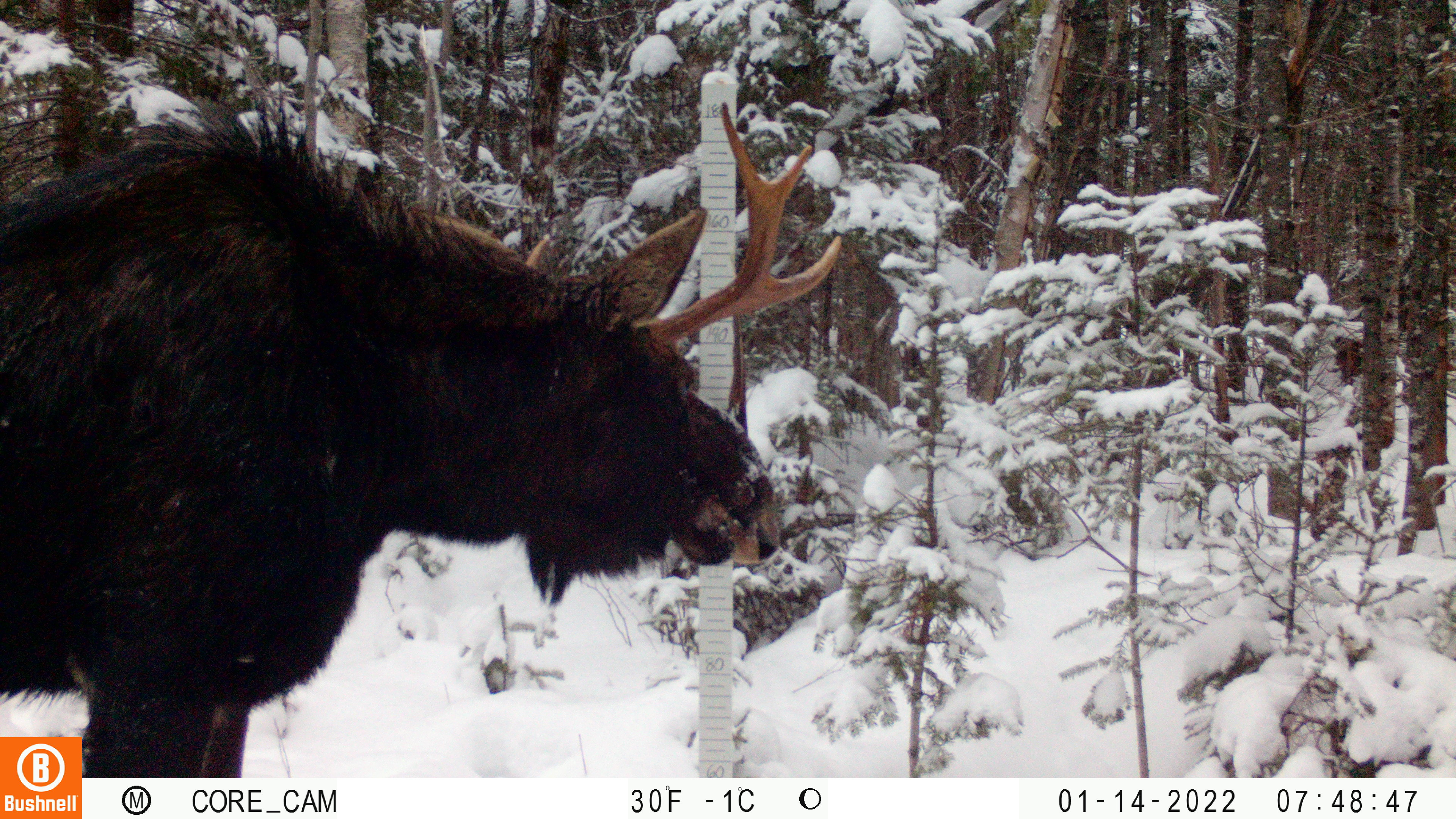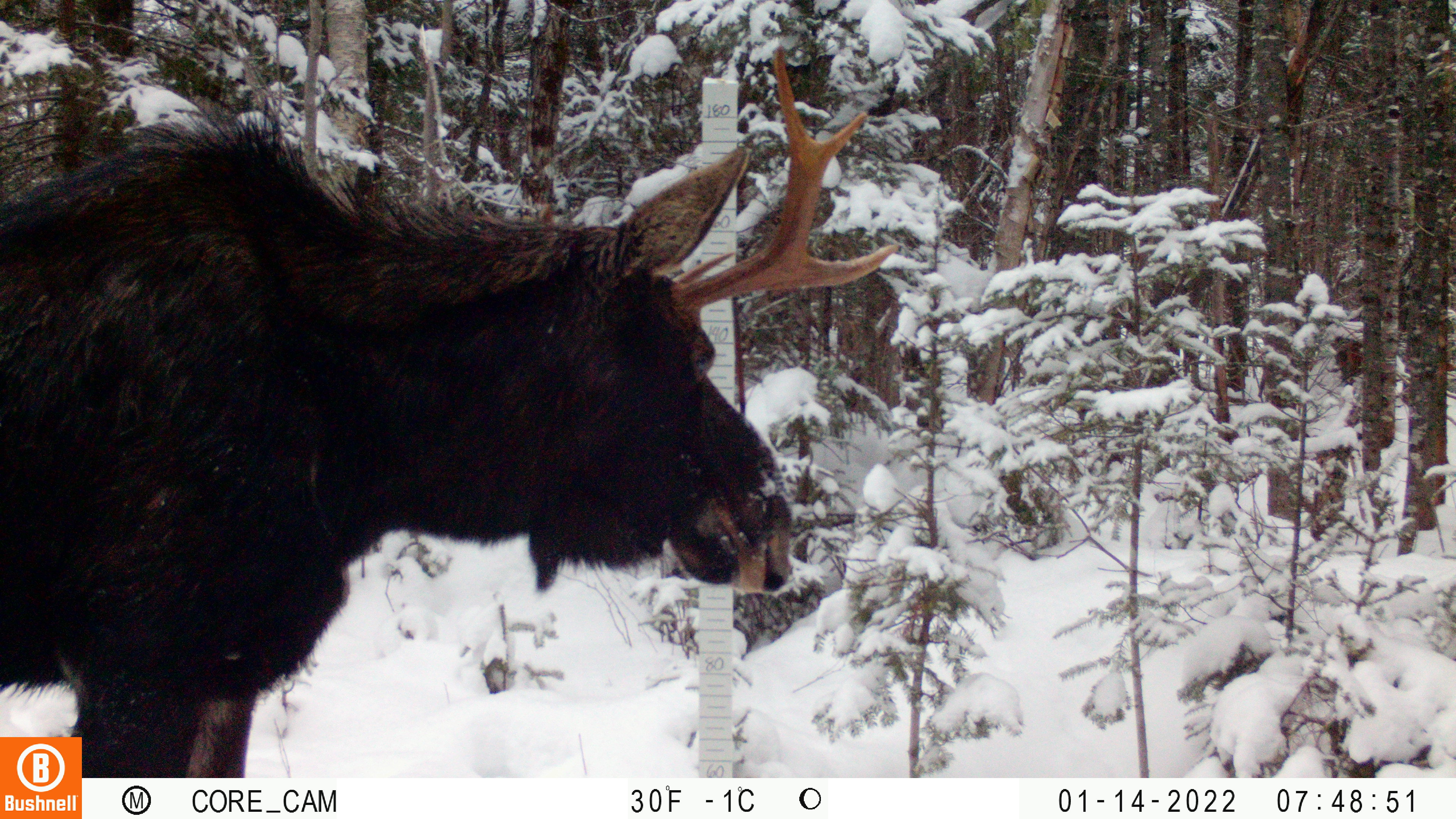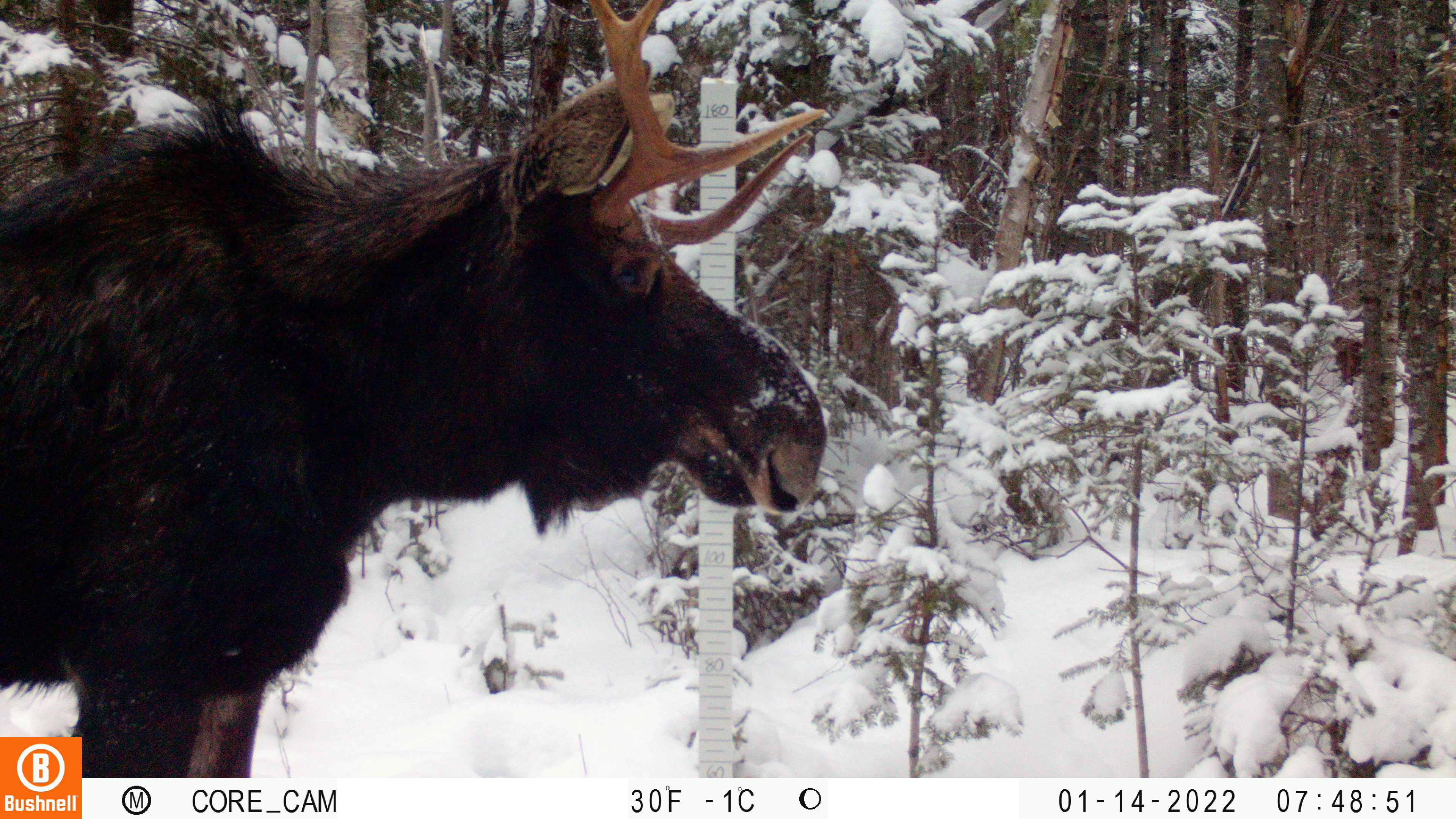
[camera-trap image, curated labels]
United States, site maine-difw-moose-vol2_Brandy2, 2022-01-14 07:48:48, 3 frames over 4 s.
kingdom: Animalia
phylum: Chordata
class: Mammalia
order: Artiodactyla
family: Cervidae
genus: Alces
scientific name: Alces alces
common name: moose